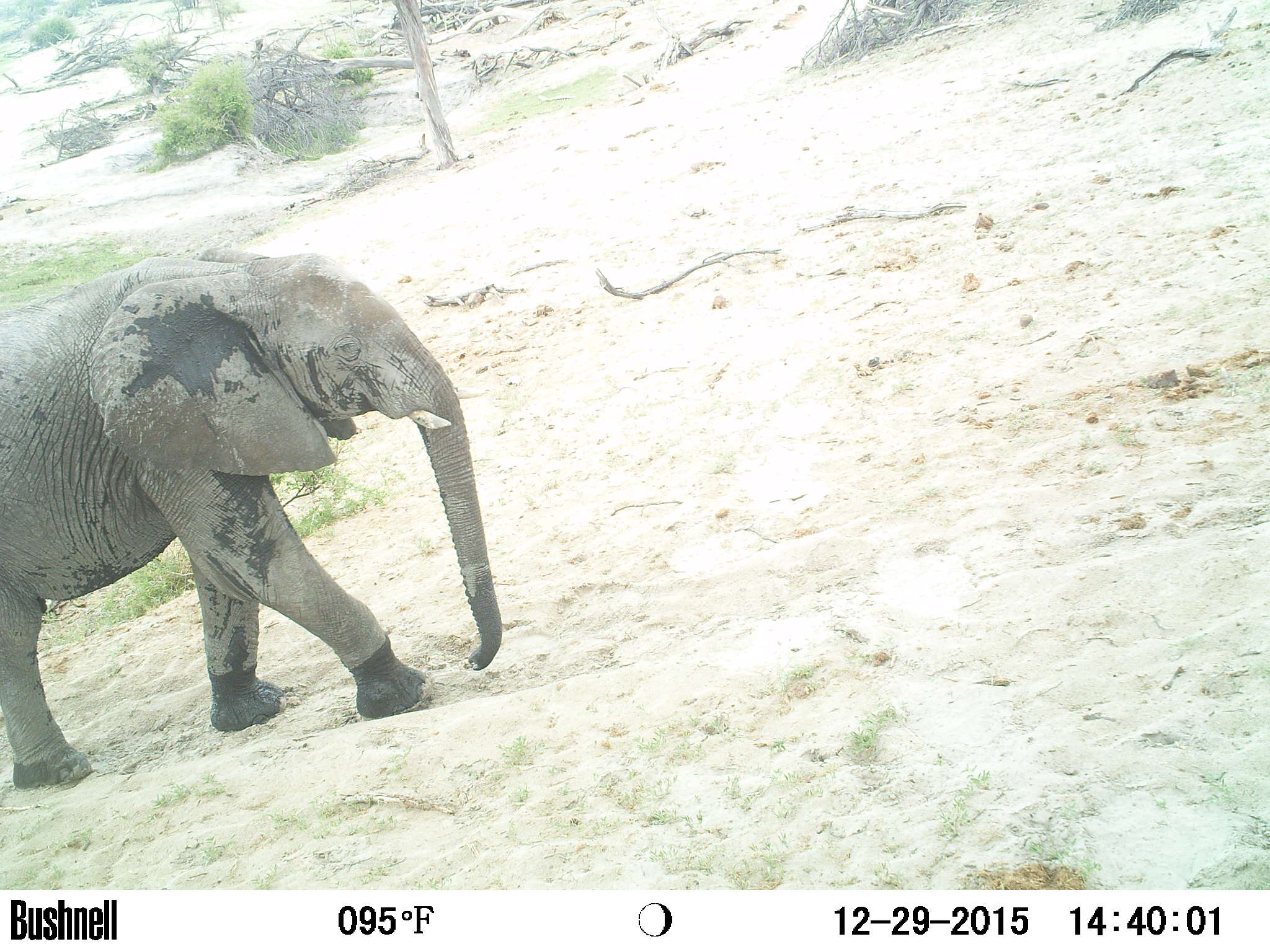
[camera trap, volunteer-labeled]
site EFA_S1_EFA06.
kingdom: Animalia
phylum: Chordata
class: Mammalia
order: Proboscidea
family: Elephantidae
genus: Loxodonta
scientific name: Loxodonta africana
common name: african bush elephant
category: elephant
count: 1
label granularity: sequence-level